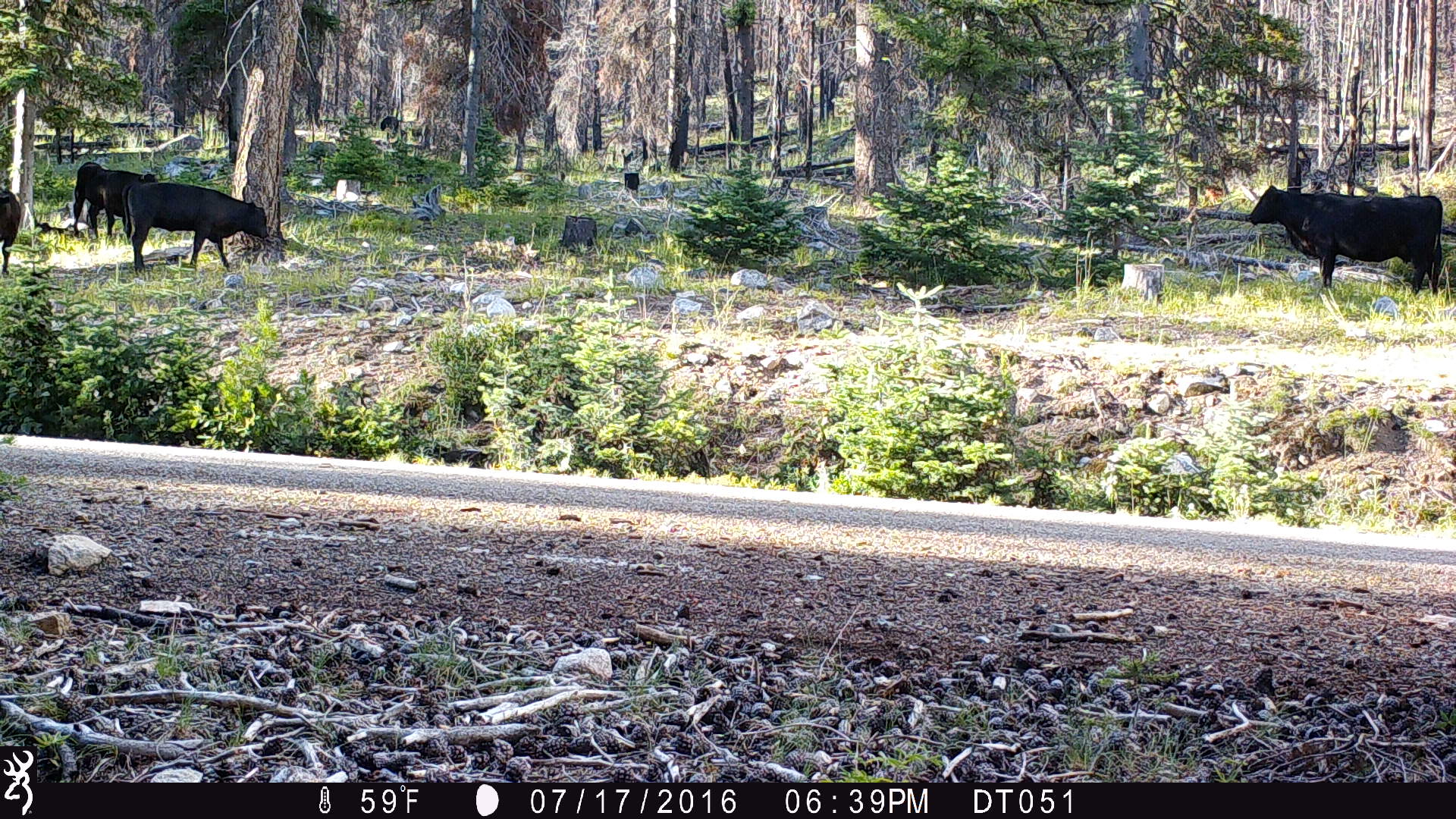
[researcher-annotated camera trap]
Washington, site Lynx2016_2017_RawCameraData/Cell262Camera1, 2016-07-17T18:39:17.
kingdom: Animalia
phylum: Chordata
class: Mammalia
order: Artiodactyla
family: Bovidae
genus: Bos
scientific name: Bos taurus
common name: domestic cattle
Domestic cattle (Bos taurus). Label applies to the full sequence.